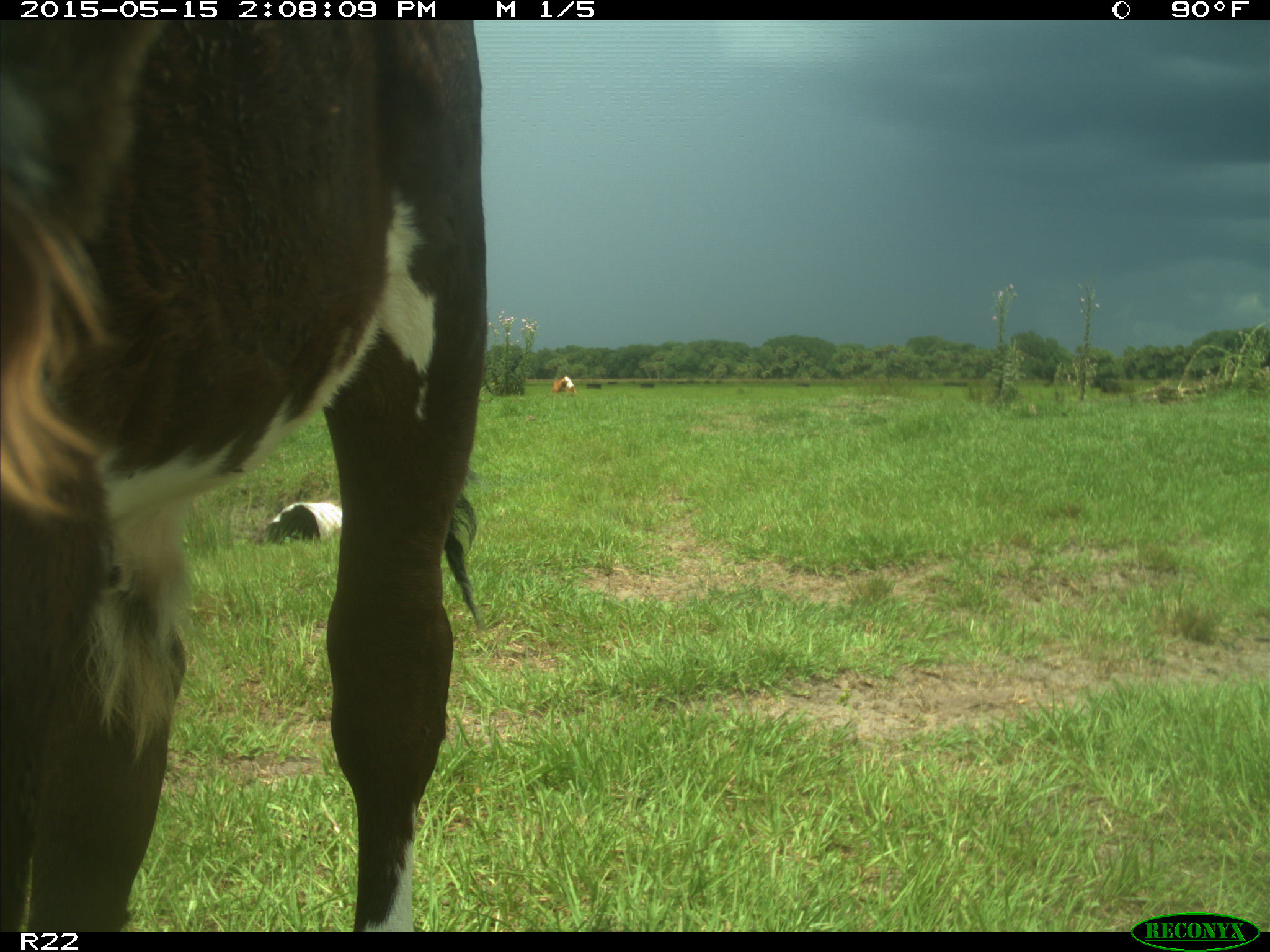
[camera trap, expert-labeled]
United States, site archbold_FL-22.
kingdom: Animalia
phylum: Chordata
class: Mammalia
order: Artiodactyla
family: Bovidae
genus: Bos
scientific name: Bos taurus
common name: domestic cow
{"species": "Bos taurus (domestic cow)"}